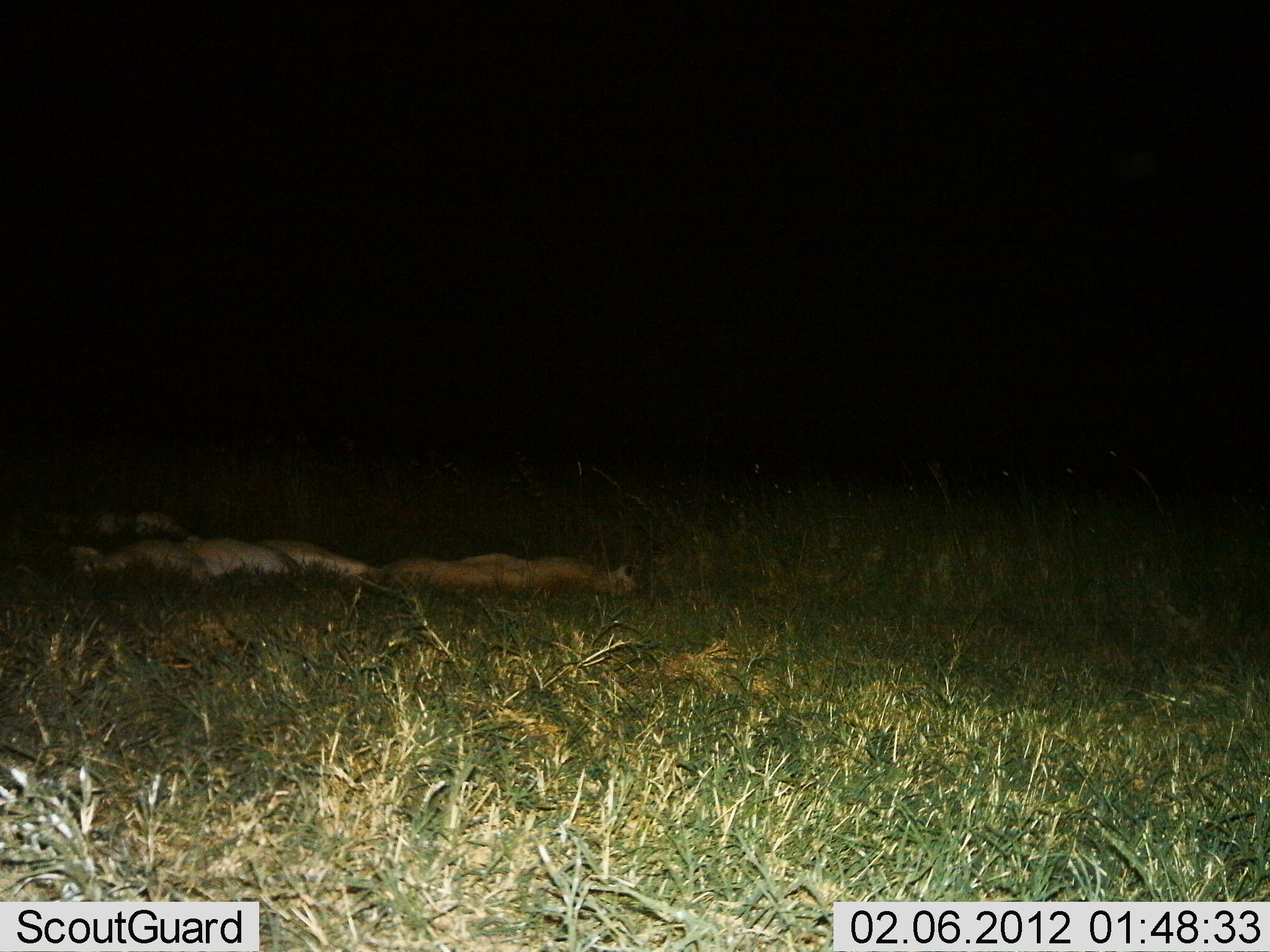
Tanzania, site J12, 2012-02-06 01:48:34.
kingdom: Animalia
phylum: Chordata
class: Mammalia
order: Carnivora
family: Felidae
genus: Panthera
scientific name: Panthera leo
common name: lion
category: lionfemale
Lionfemale (lion) (Panthera leo), count 3. Behavior (volunteer vote fractions): standing 0%, resting 100%, moving 0%, interacting 0%. Young present (vote fraction): 4%. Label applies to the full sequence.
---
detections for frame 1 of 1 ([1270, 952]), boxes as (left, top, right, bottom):
animal: (70, 537, 376, 598); (378, 551, 643, 603)